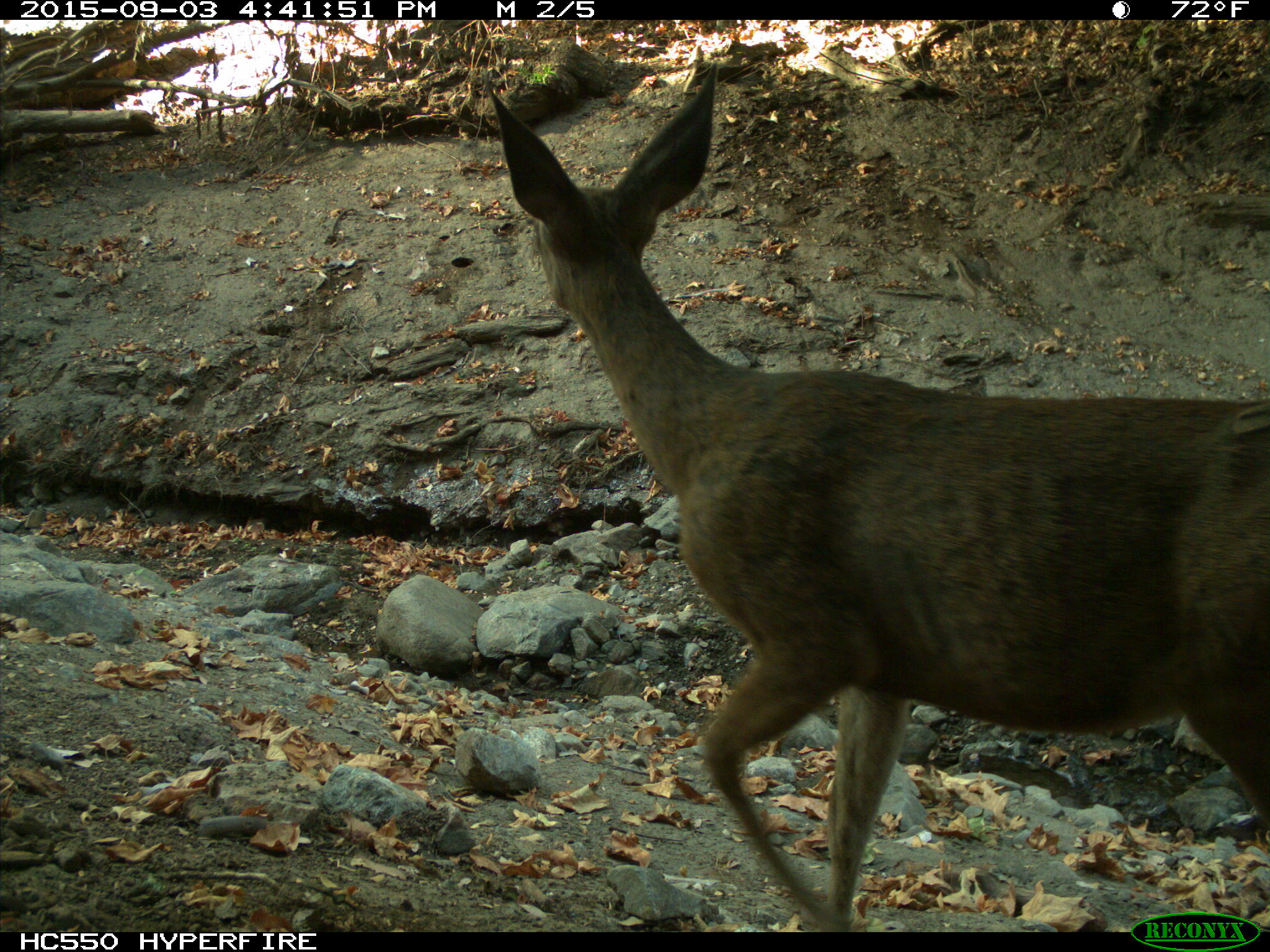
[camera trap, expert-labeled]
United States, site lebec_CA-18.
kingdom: Animalia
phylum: Chordata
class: Mammalia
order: Artiodactyla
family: Cervidae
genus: Odocoileus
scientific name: Odocoileus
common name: deer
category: unidentified deer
Unidentified deer (deer) (Odocoileus).